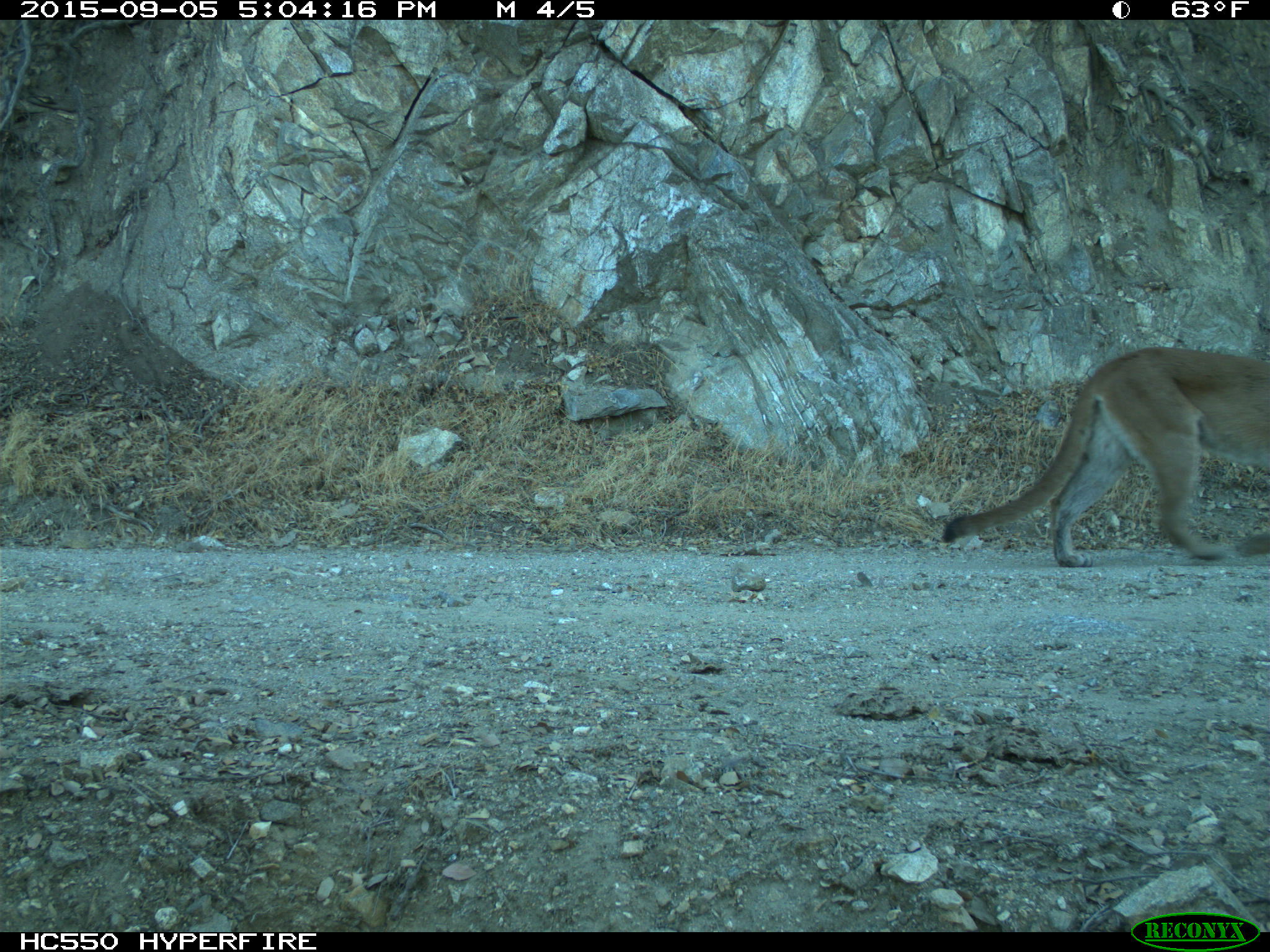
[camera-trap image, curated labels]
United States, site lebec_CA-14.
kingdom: Animalia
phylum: Chordata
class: Mammalia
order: Carnivora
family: Felidae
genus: Puma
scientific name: Puma concolor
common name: mountain lion